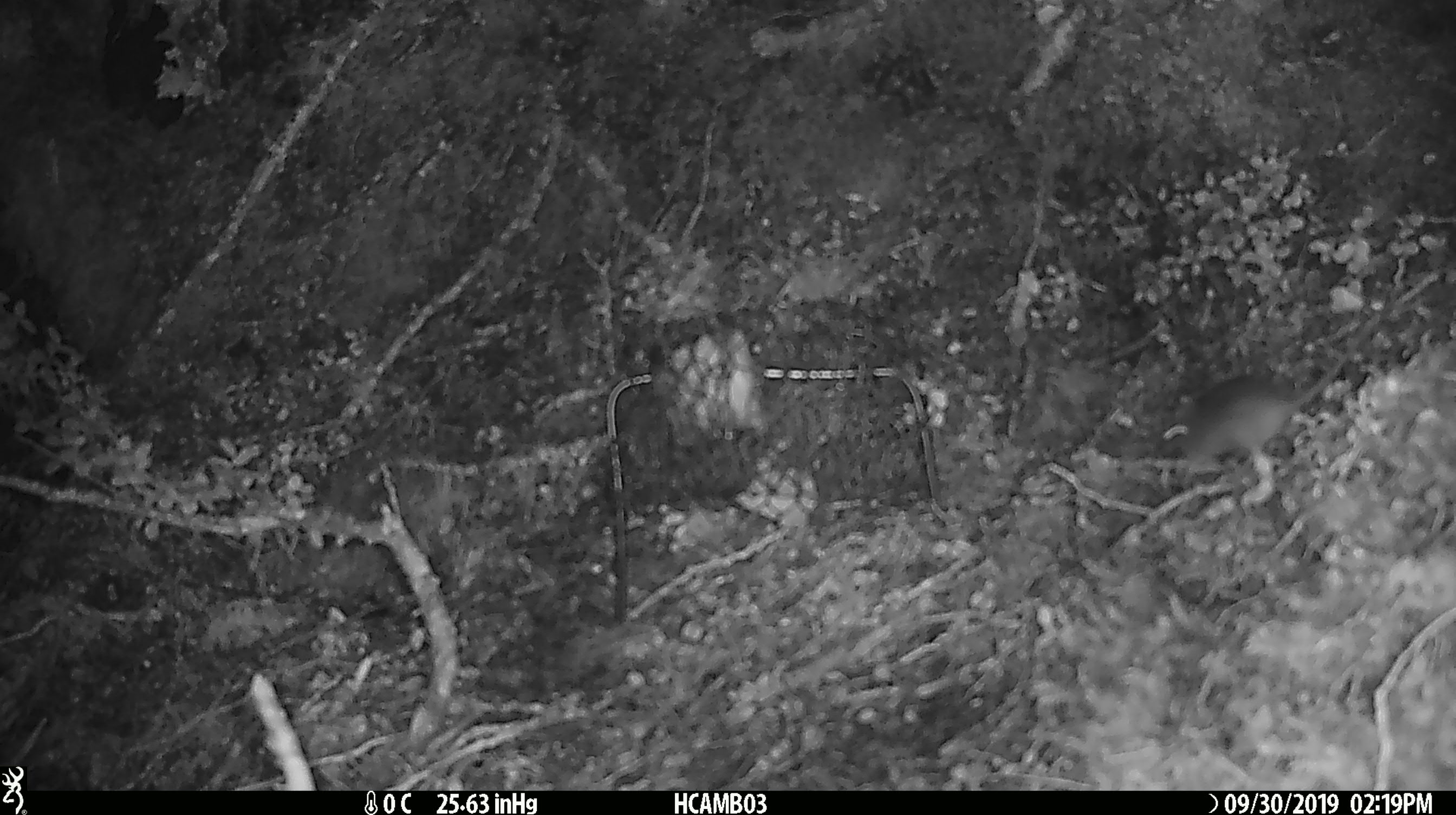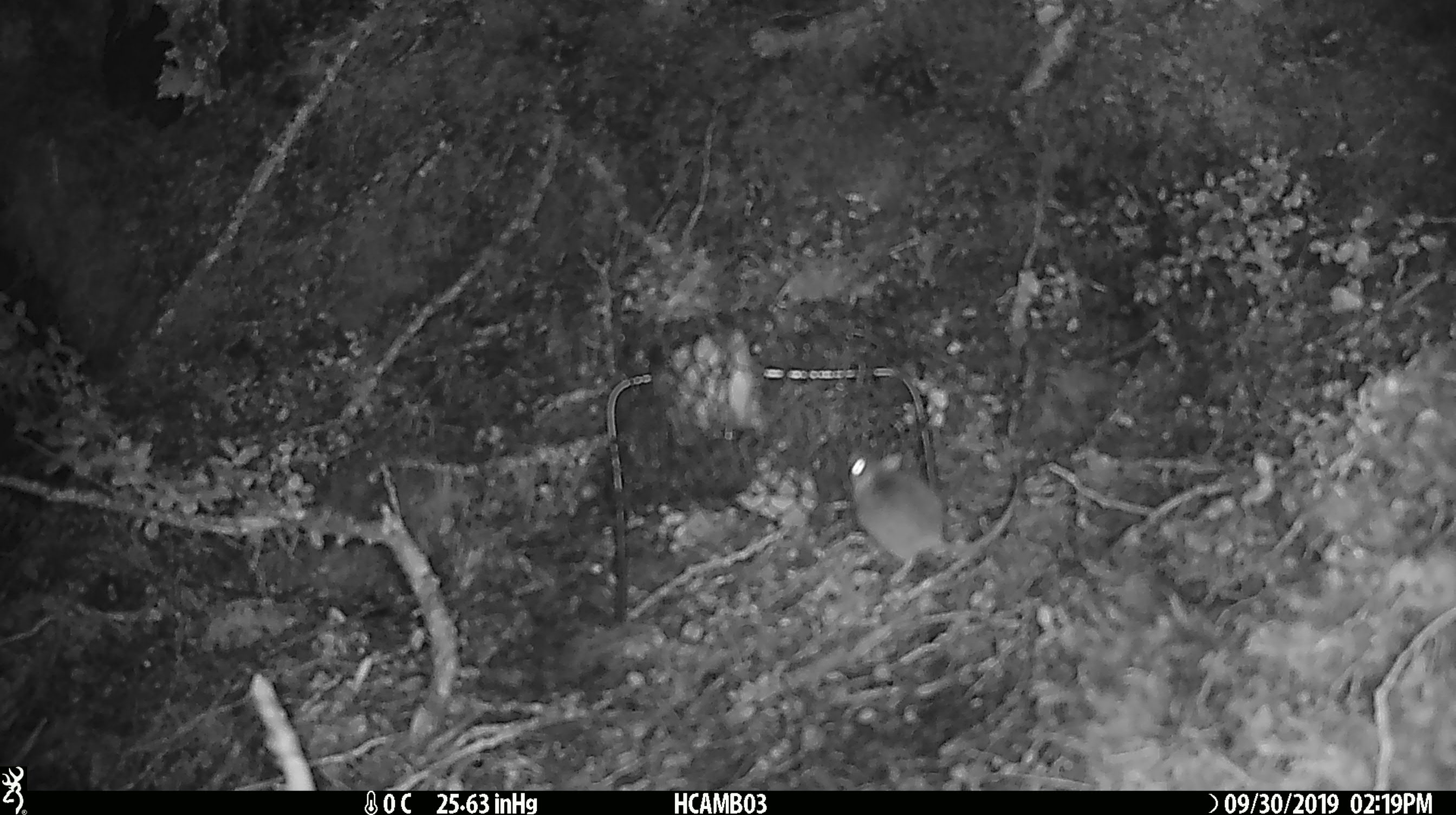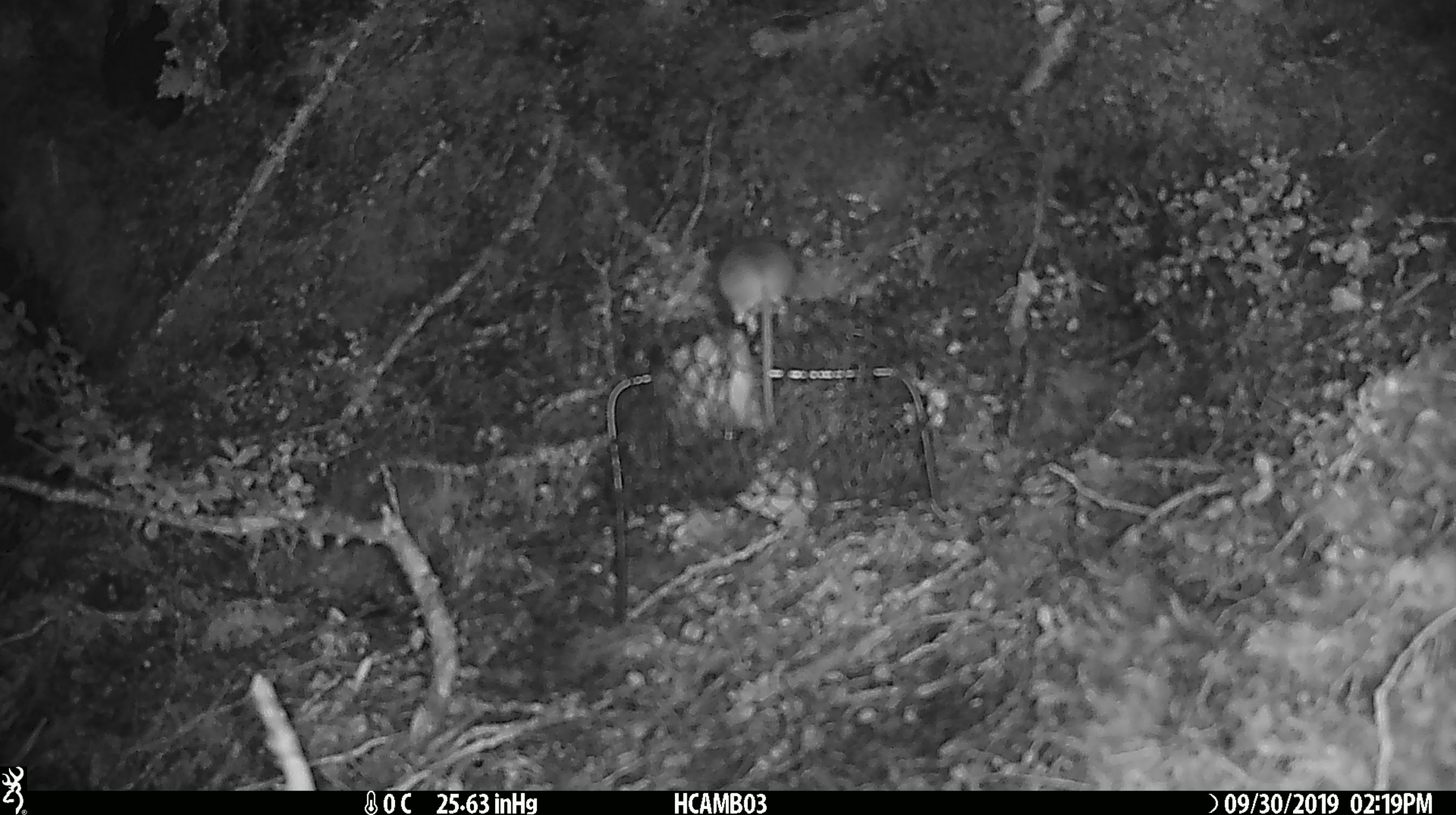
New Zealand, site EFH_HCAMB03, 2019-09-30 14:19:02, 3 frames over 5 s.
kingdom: Animalia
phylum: Chordata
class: Mammalia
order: Rodentia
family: Muridae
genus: Mus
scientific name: Mus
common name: mouse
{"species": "mouse (Mus)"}